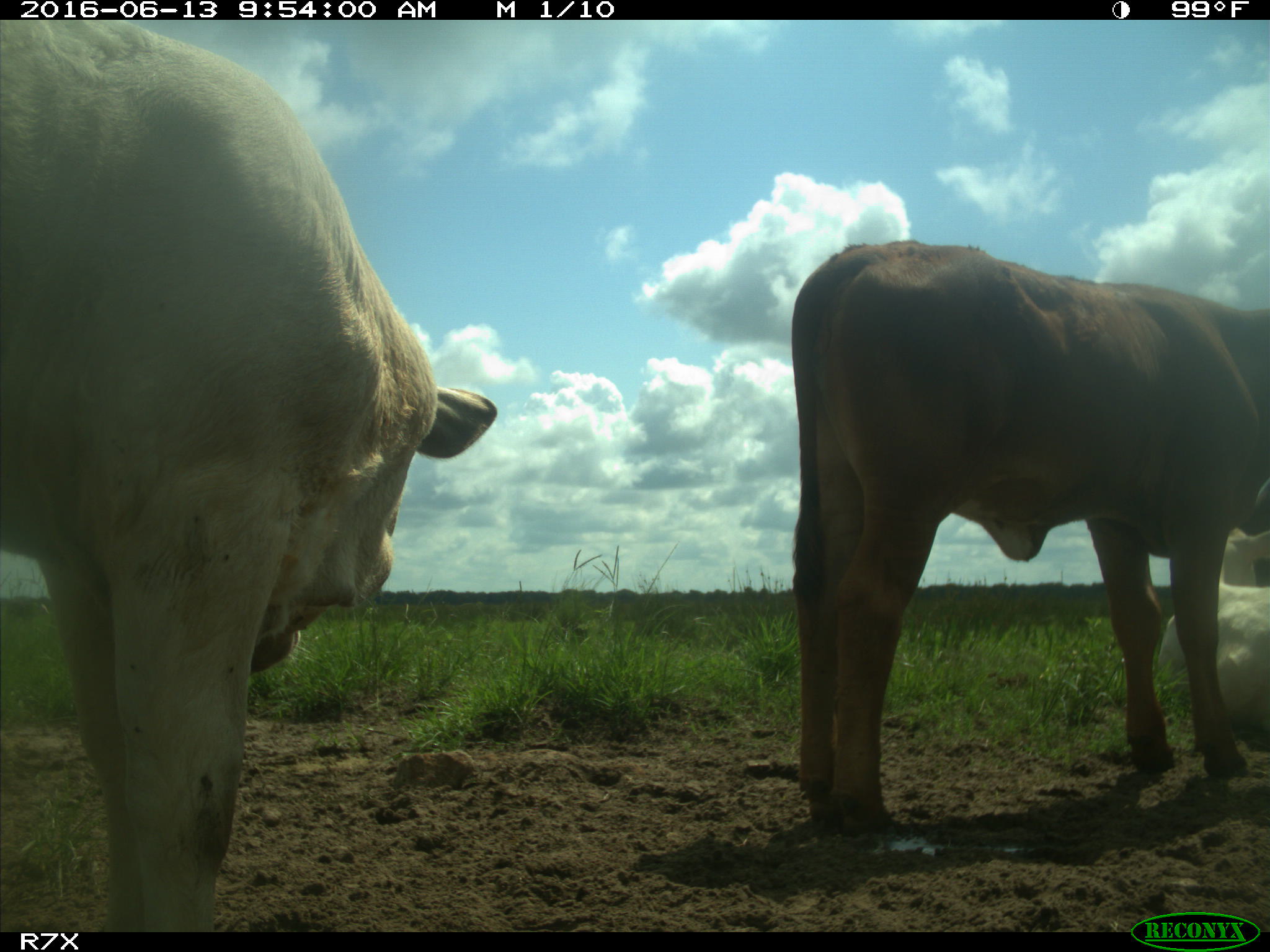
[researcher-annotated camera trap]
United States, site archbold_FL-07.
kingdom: Animalia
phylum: Chordata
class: Mammalia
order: Artiodactyla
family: Bovidae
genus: Bos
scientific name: Bos taurus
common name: domestic cow